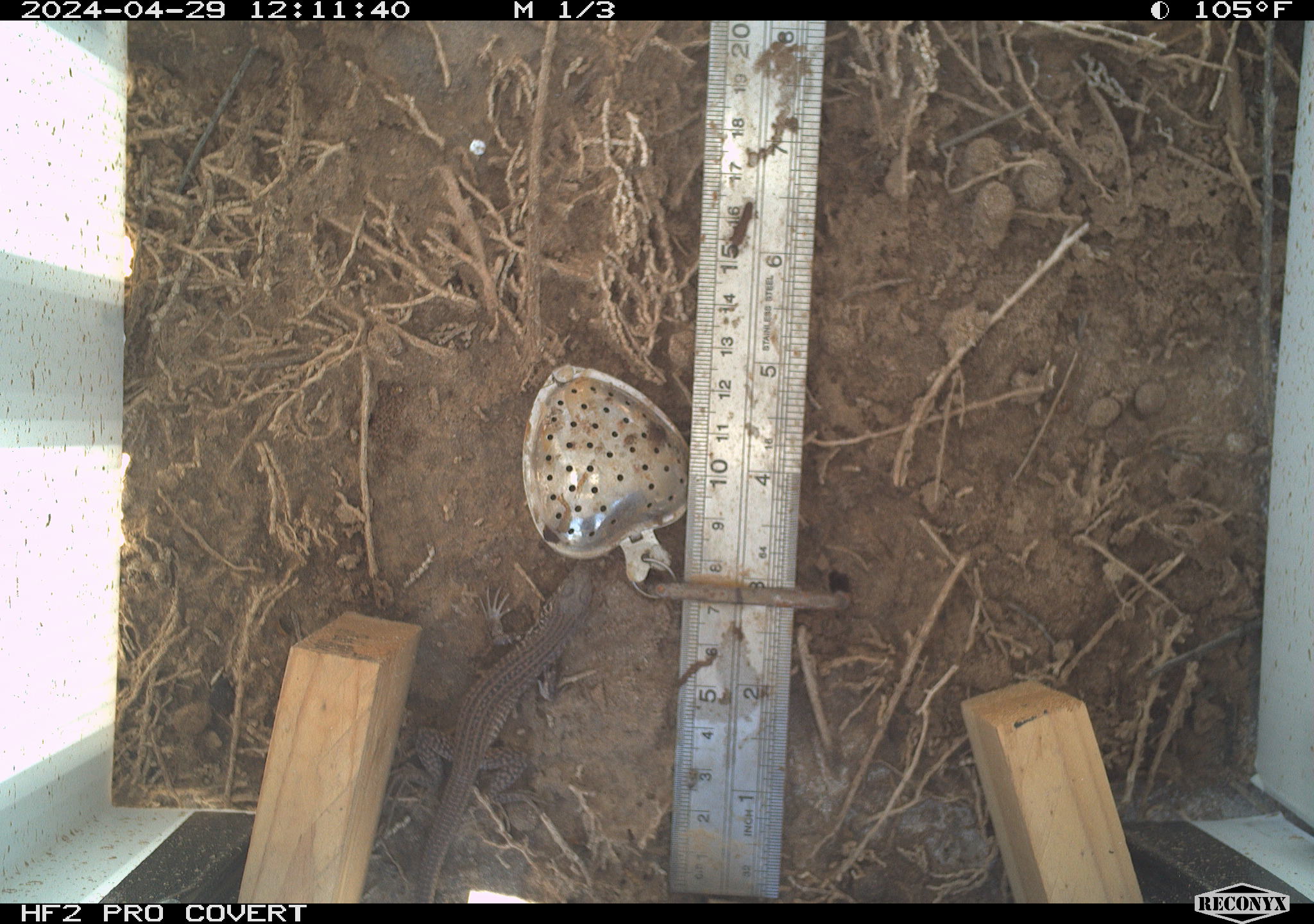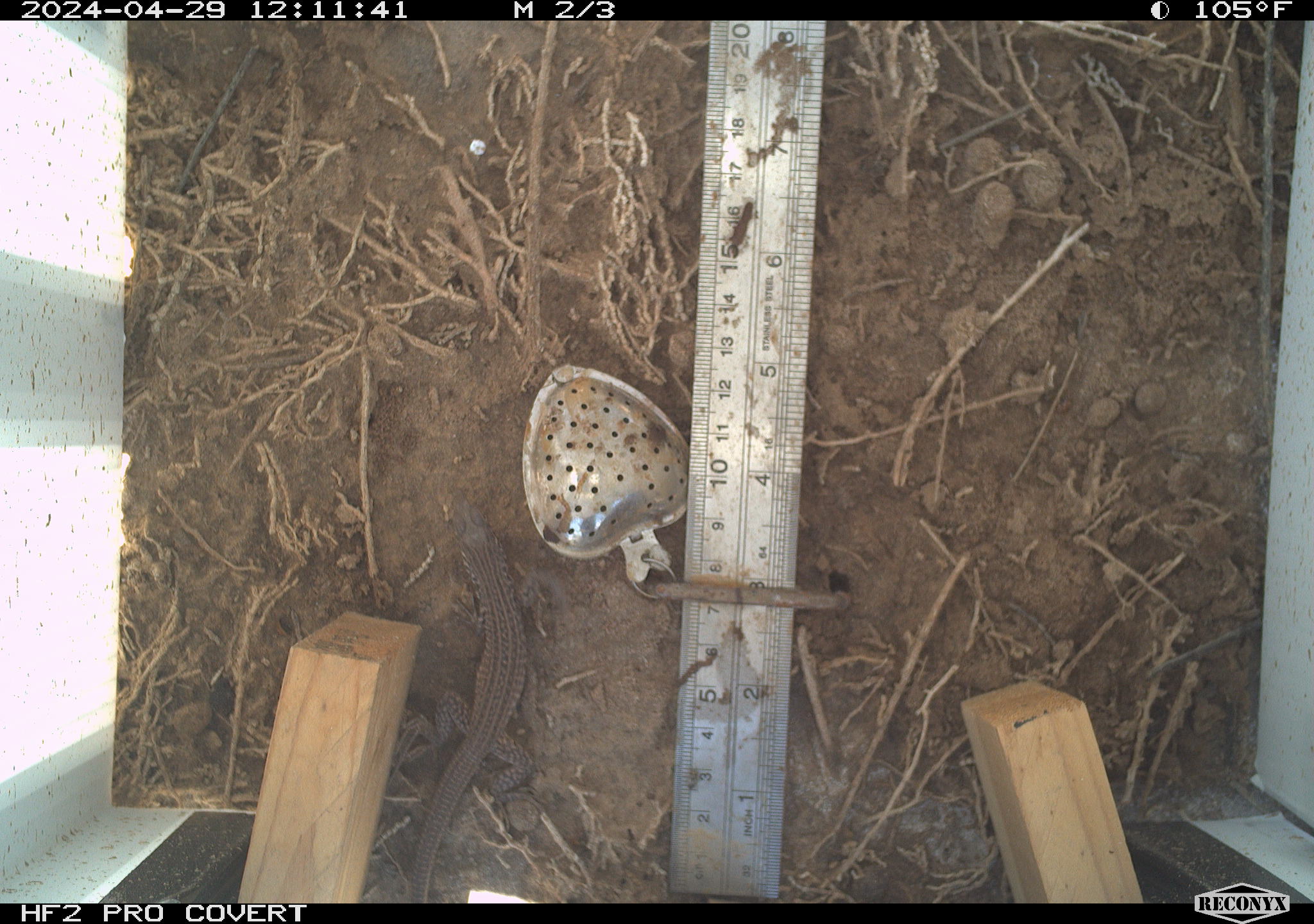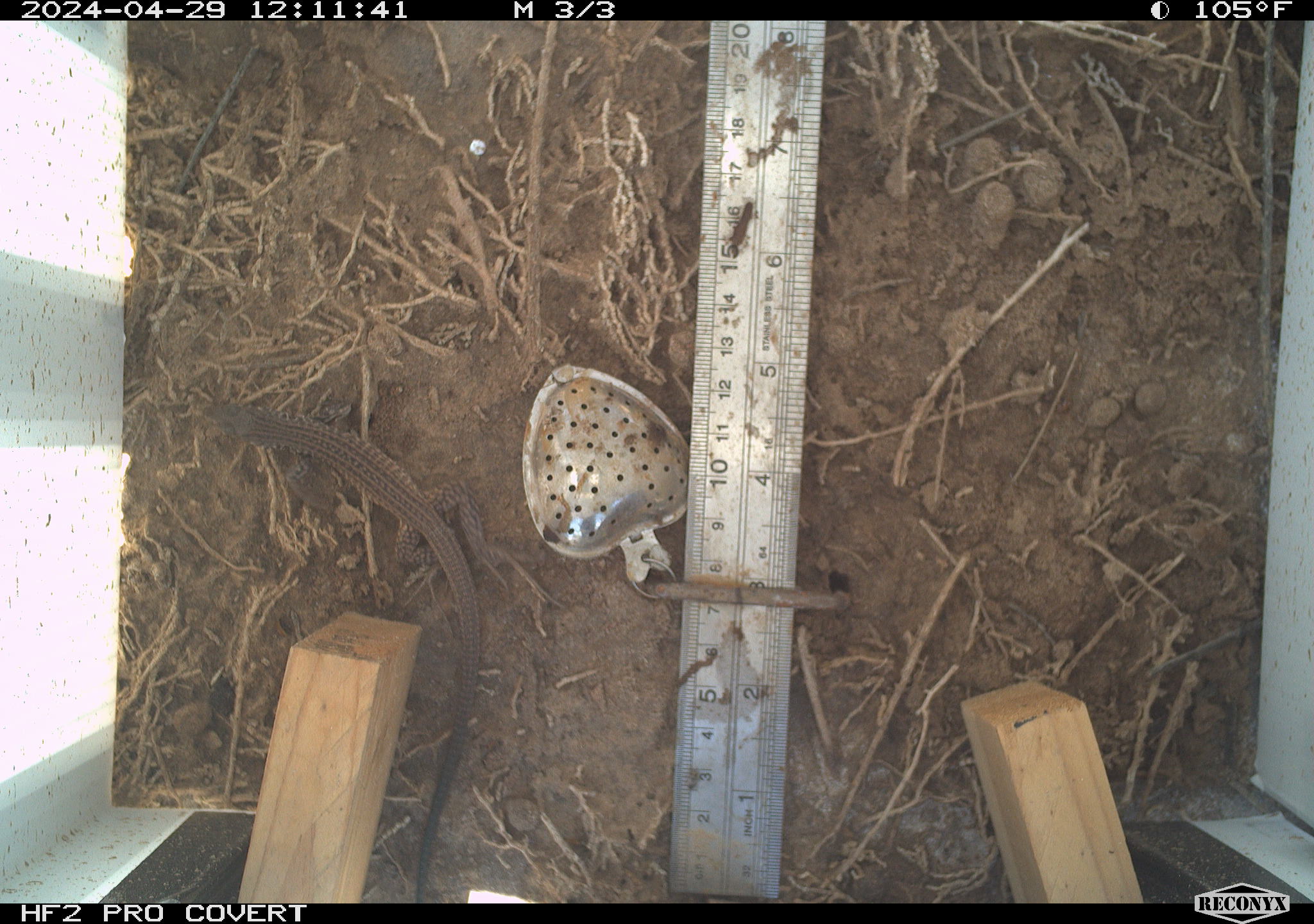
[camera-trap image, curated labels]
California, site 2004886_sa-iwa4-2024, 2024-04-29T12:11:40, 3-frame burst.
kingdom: Animalia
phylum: Chordata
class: Reptilia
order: Squamata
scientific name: Squamata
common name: lizards and snakes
Lizards and snakes (Squamata).